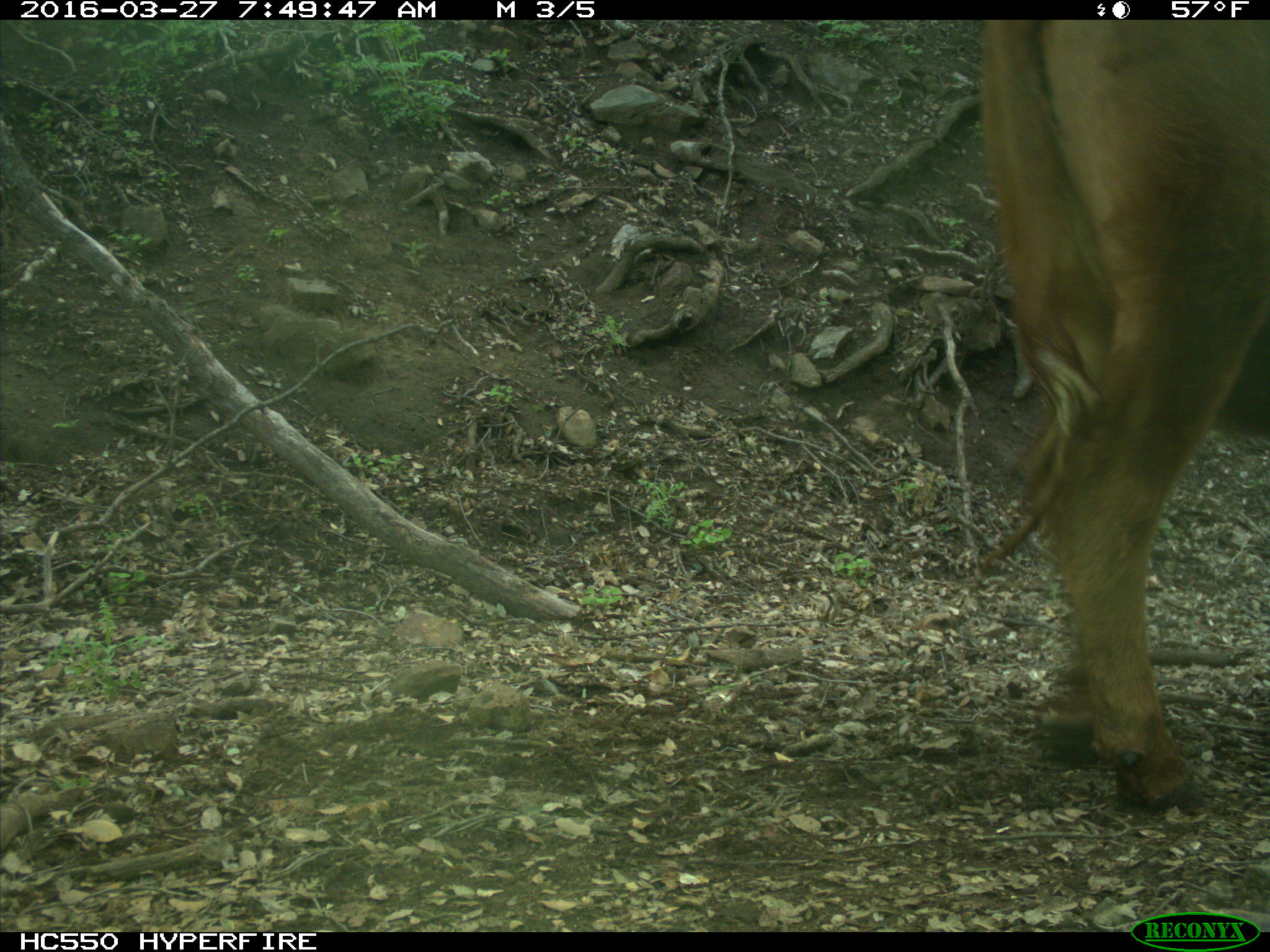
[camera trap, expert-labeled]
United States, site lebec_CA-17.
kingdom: Animalia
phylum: Chordata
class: Mammalia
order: Artiodactyla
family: Bovidae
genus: Bos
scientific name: Bos taurus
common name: domestic cow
Bos taurus (domestic cow).